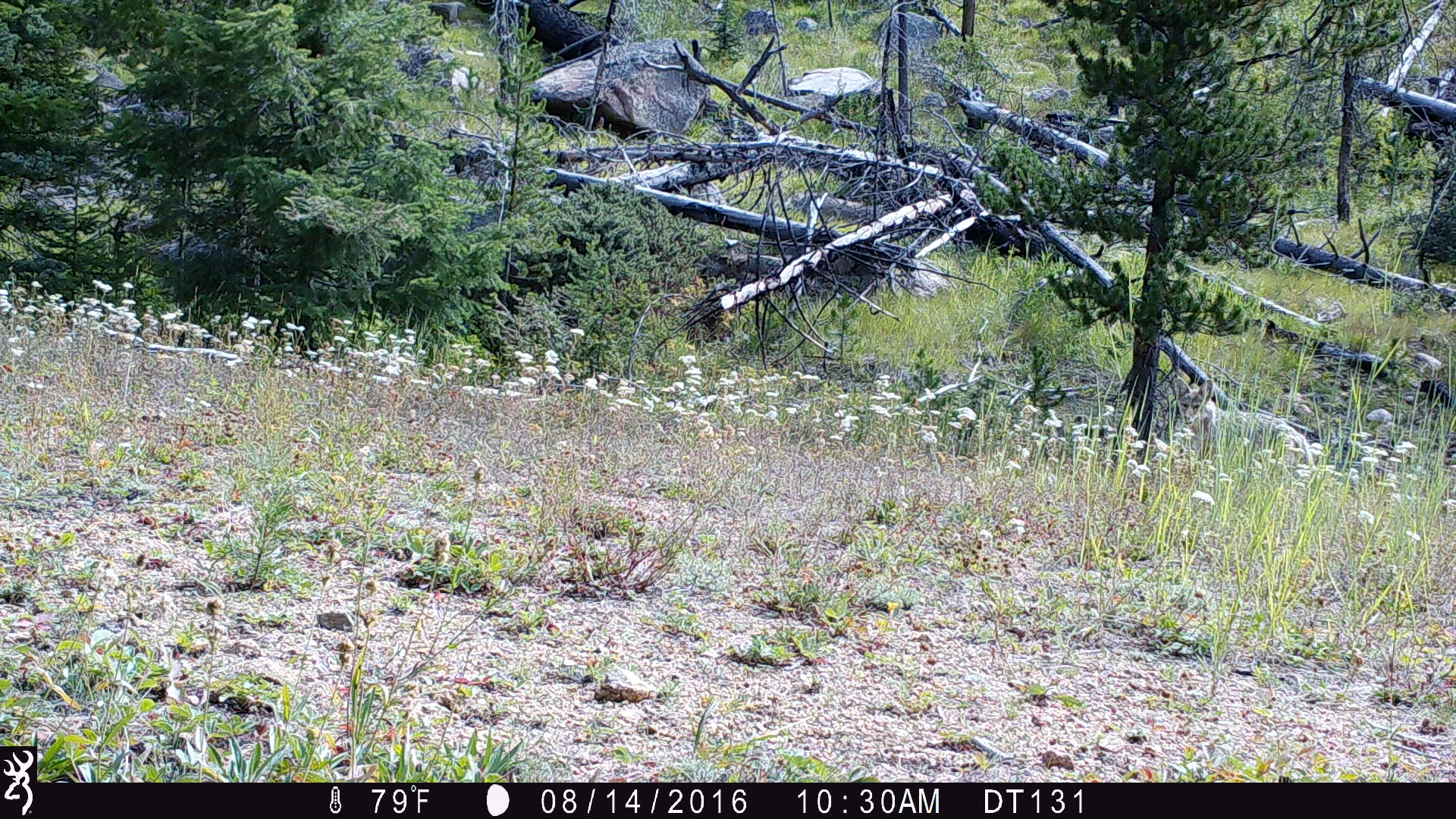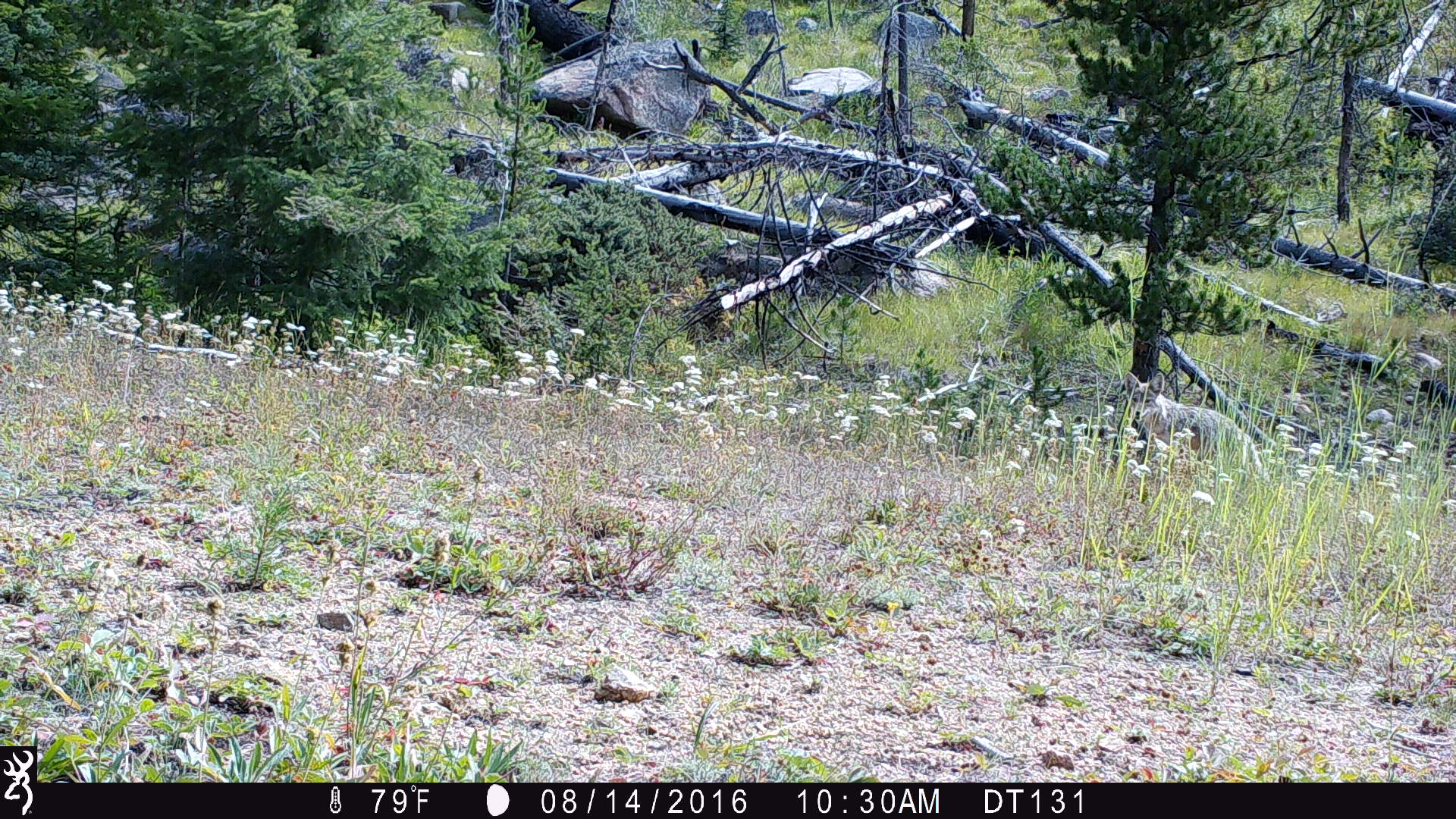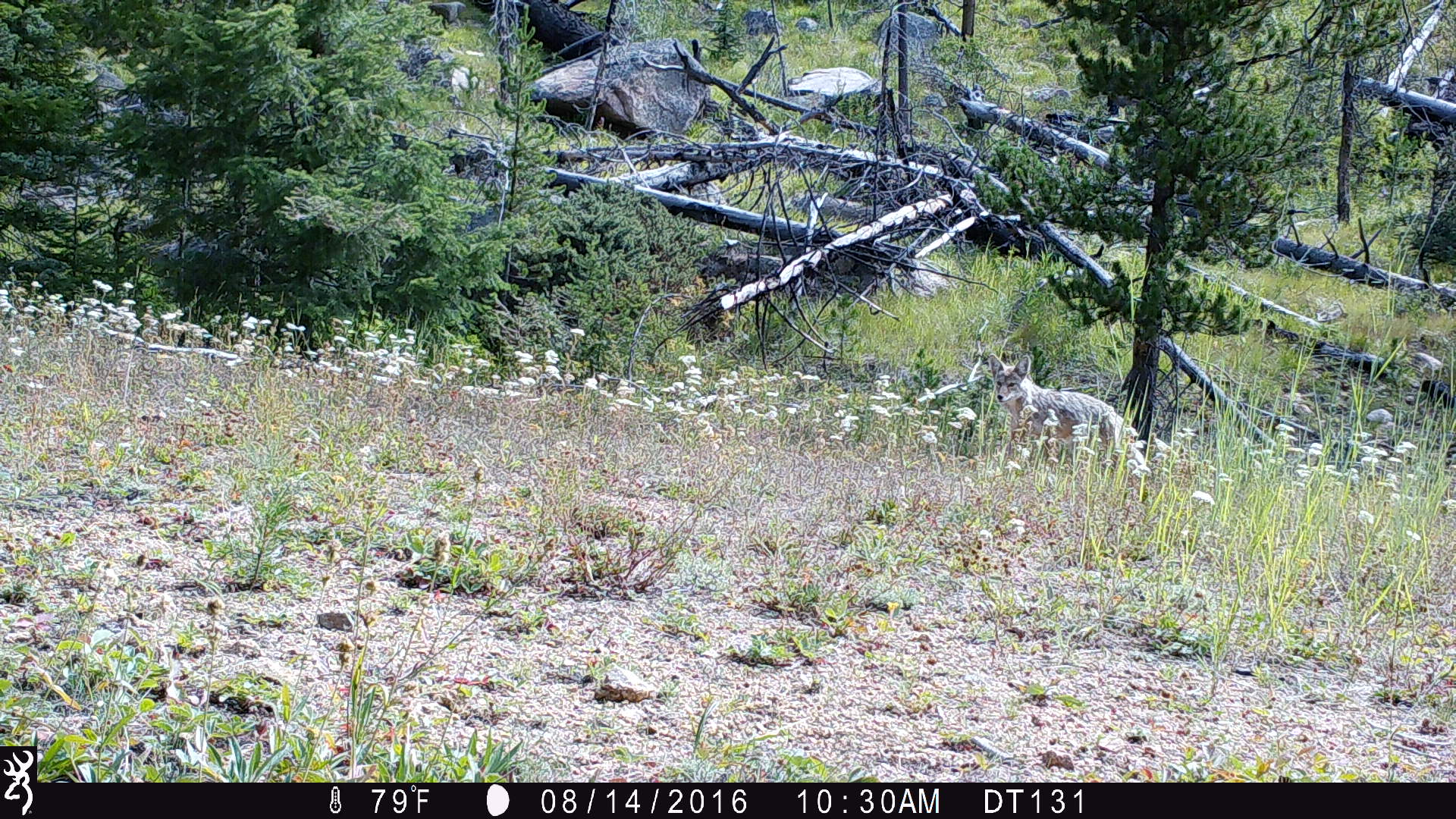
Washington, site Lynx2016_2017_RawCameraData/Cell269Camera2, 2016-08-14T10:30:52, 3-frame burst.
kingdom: Animalia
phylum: Chordata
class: Mammalia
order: Carnivora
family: Canidae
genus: Canis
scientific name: Canis latrans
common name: coyote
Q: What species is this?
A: Canis latrans (coyote).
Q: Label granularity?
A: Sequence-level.